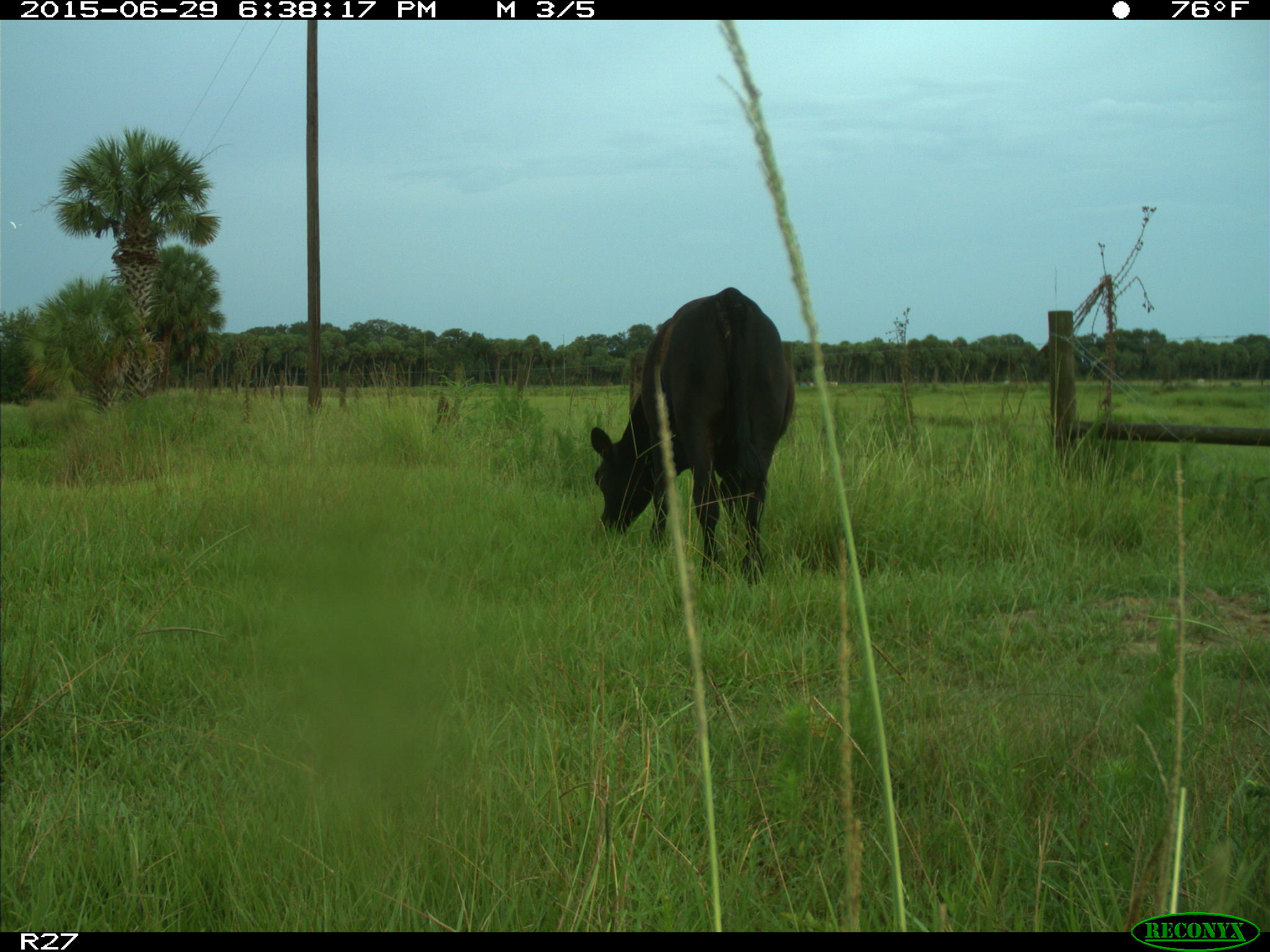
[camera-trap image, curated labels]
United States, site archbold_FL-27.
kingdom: Animalia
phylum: Chordata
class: Mammalia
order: Artiodactyla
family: Bovidae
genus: Bos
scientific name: Bos taurus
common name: domestic cow